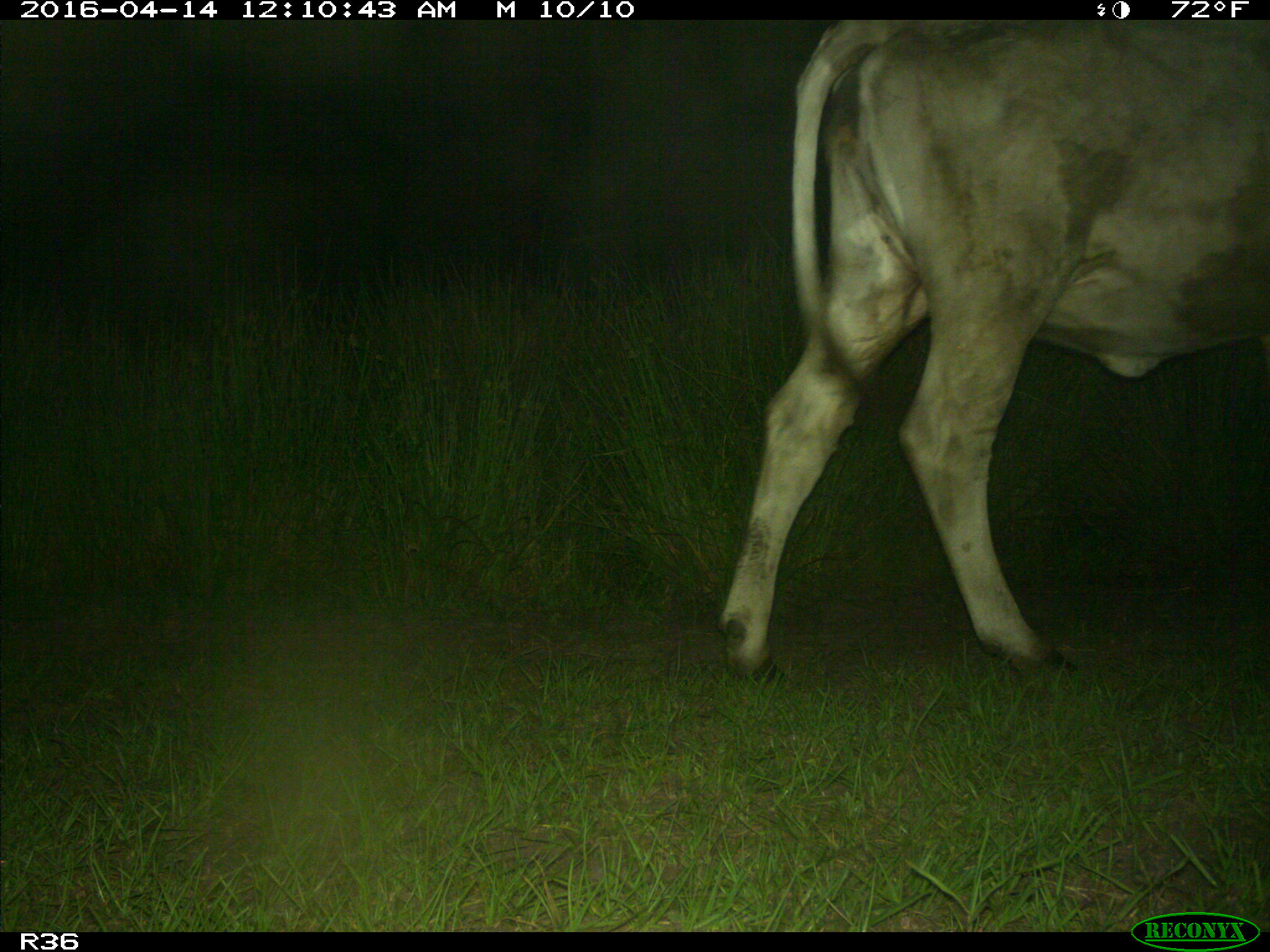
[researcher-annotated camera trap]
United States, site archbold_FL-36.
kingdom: Animalia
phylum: Chordata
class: Mammalia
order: Artiodactyla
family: Bovidae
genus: Bos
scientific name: Bos taurus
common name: domestic cow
Bos taurus (domestic cow).